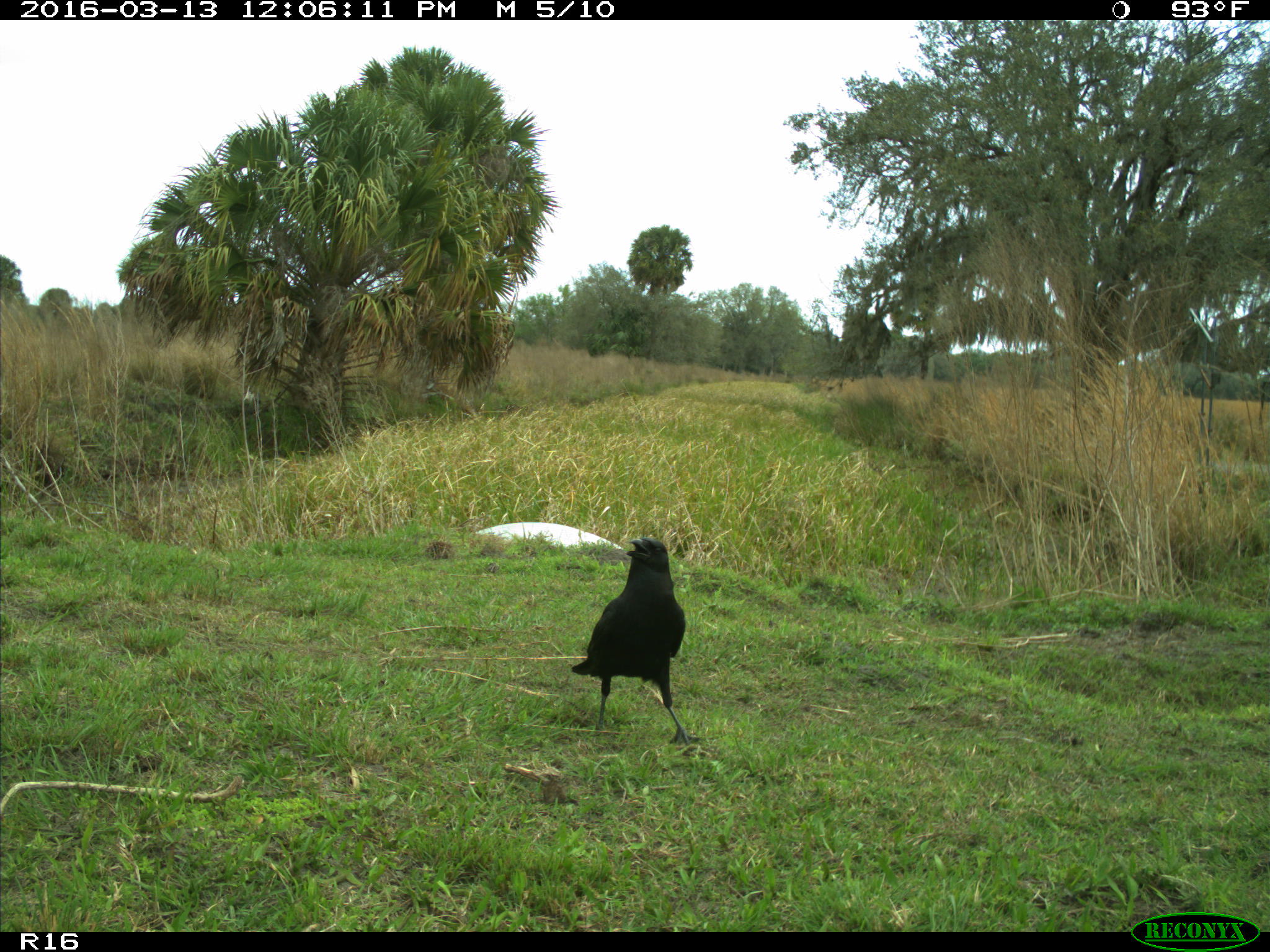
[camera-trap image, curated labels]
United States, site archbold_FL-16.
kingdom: Animalia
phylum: Chordata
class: Aves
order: Passeriformes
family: Corvidae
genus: Corvus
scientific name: Corvus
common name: crows and ravens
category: unidentified corvus